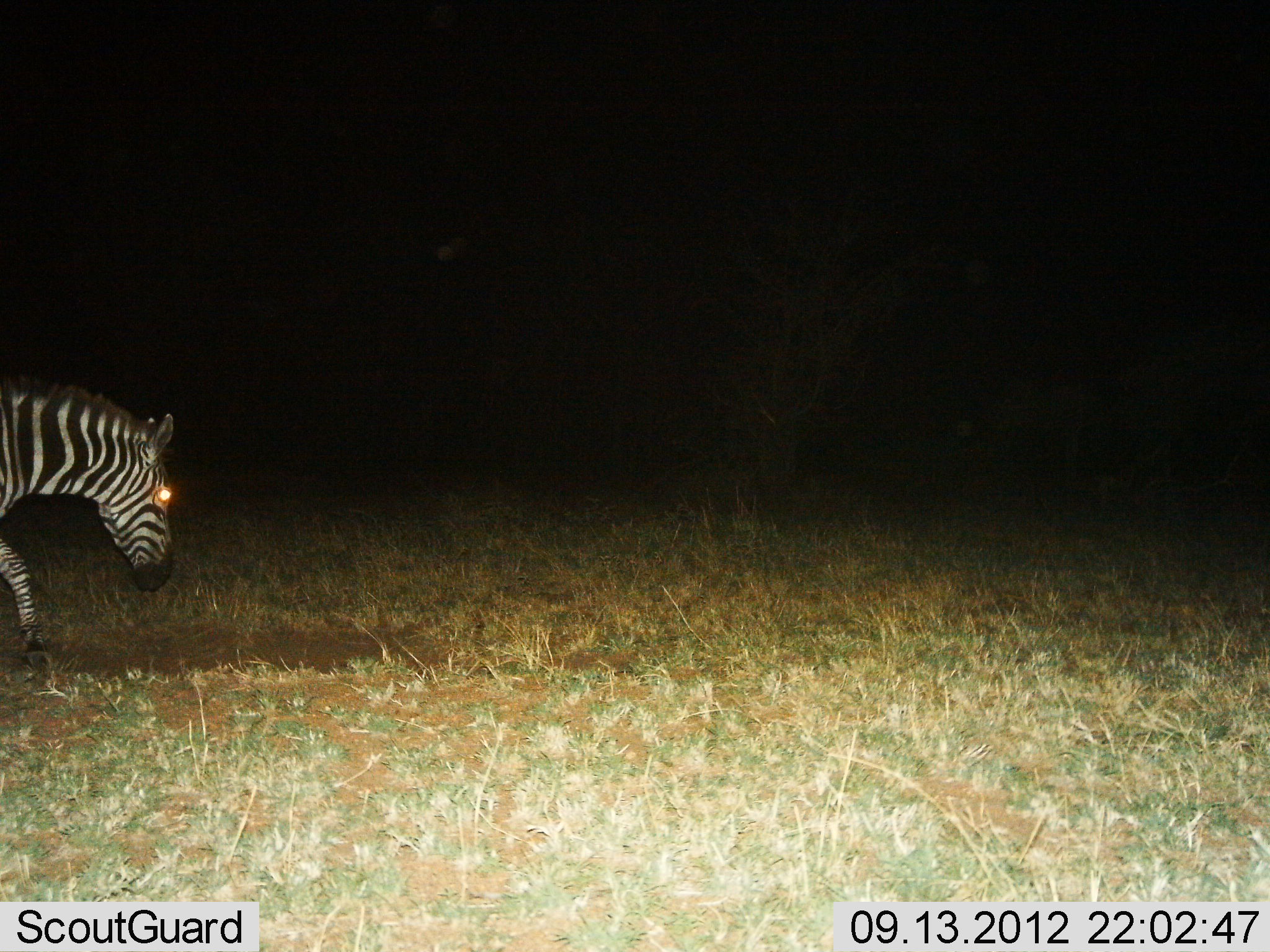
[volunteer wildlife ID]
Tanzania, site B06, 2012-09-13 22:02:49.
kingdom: Animalia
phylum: Chordata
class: Mammalia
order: Perissodactyla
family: Equidae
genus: Equus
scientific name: Equus quagga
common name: plains zebra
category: zebra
Zebra (plains zebra) (Equus quagga), count 1. Behavior (volunteer vote fractions): standing 0%, resting 0%, moving 90%, interacting 0%. Young present (vote fraction): 0%. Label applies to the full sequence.